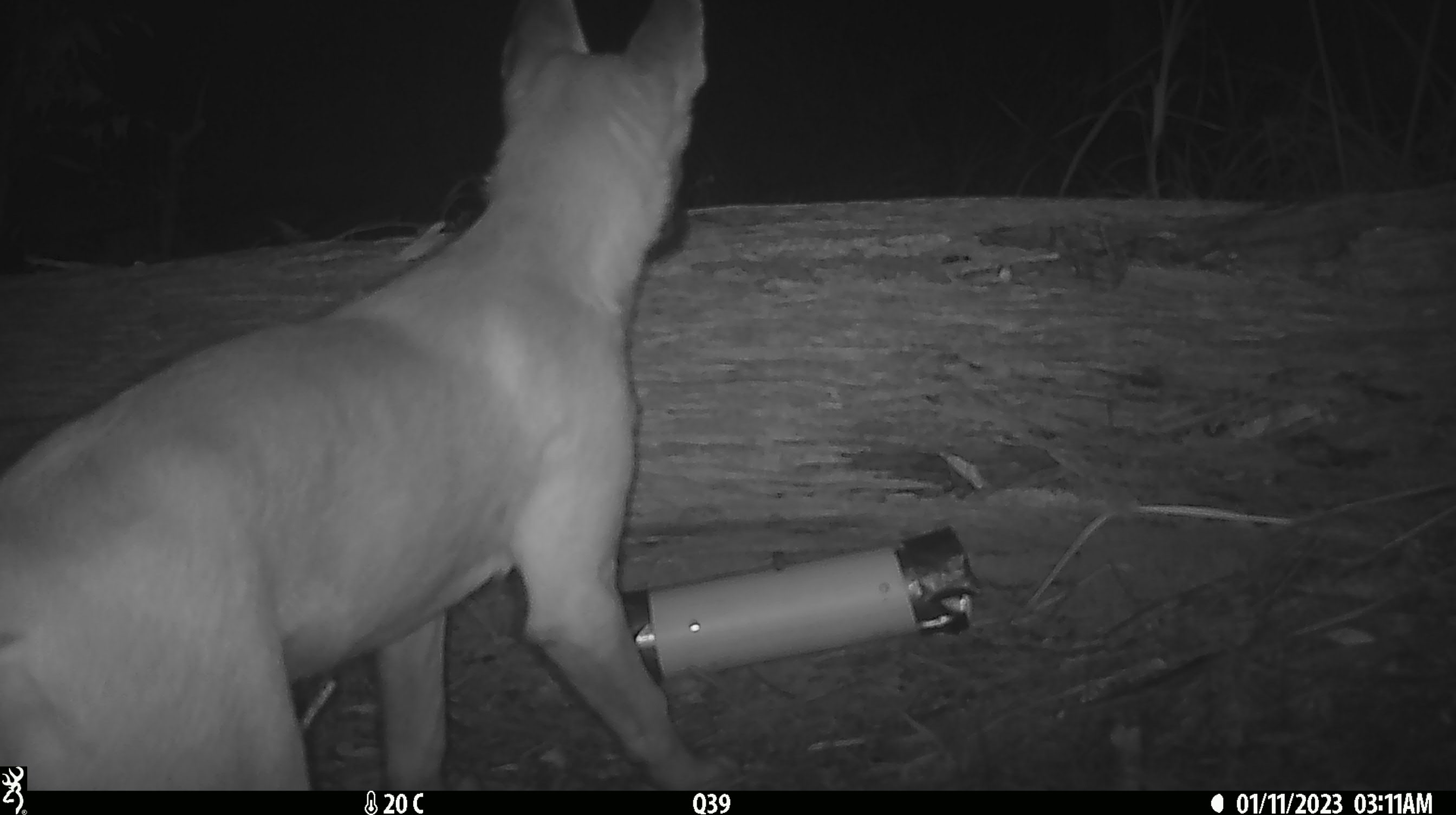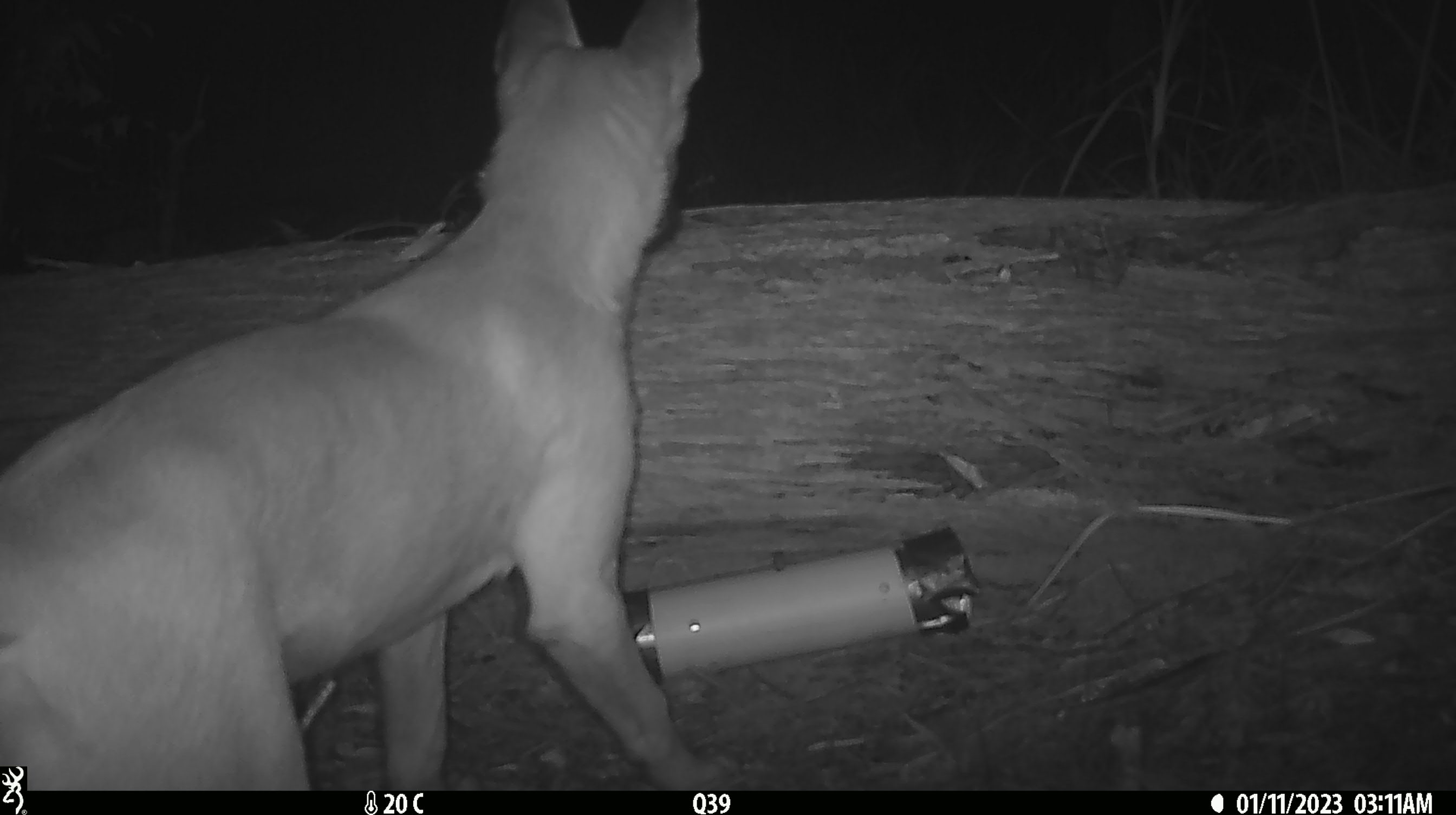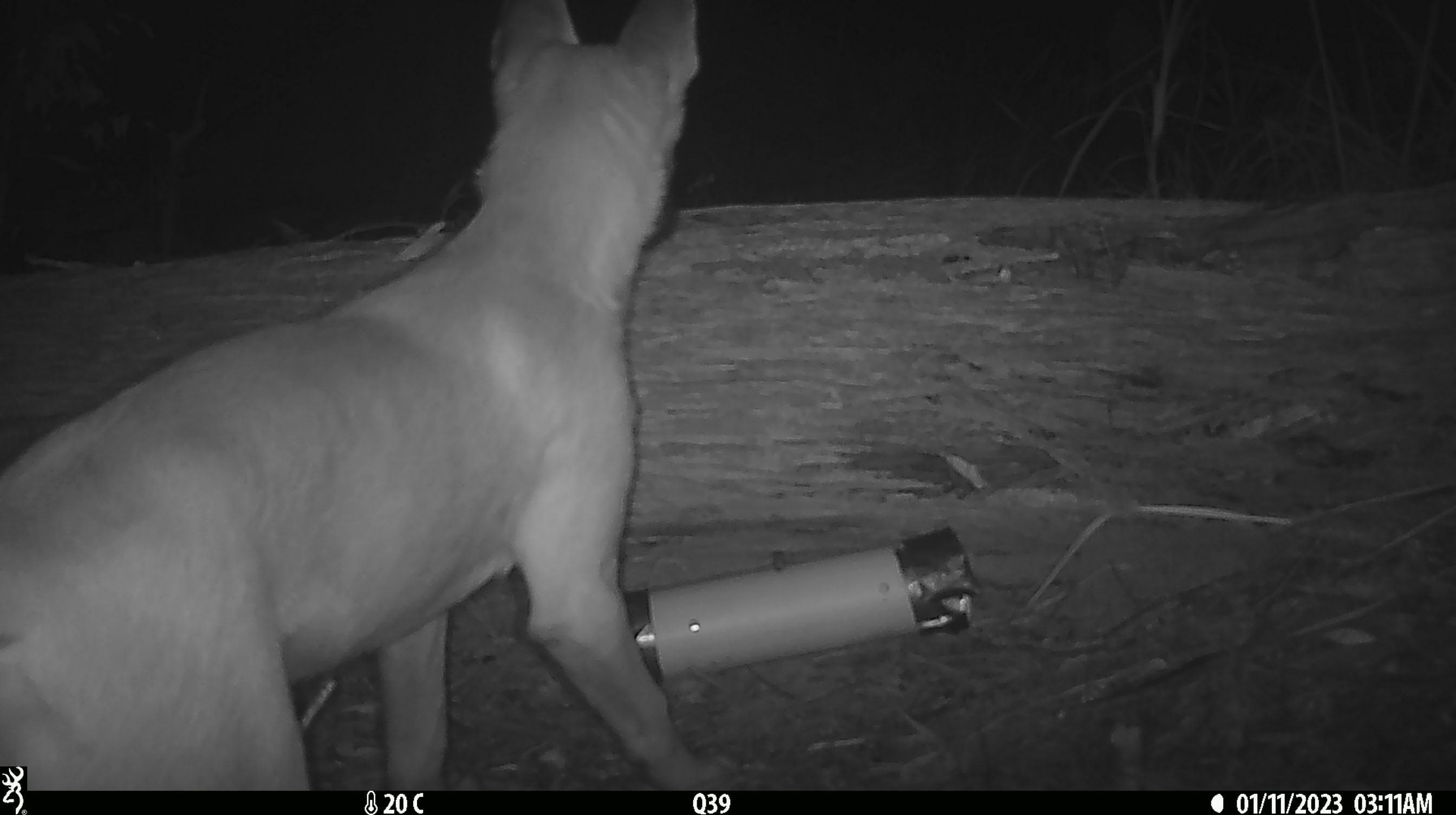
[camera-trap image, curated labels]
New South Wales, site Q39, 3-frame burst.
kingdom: Animalia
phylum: Chordata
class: Mammalia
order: Carnivora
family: Canidae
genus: Canis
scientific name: Canis familiaris dingo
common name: dingo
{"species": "dingo (Canis familiaris dingo)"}